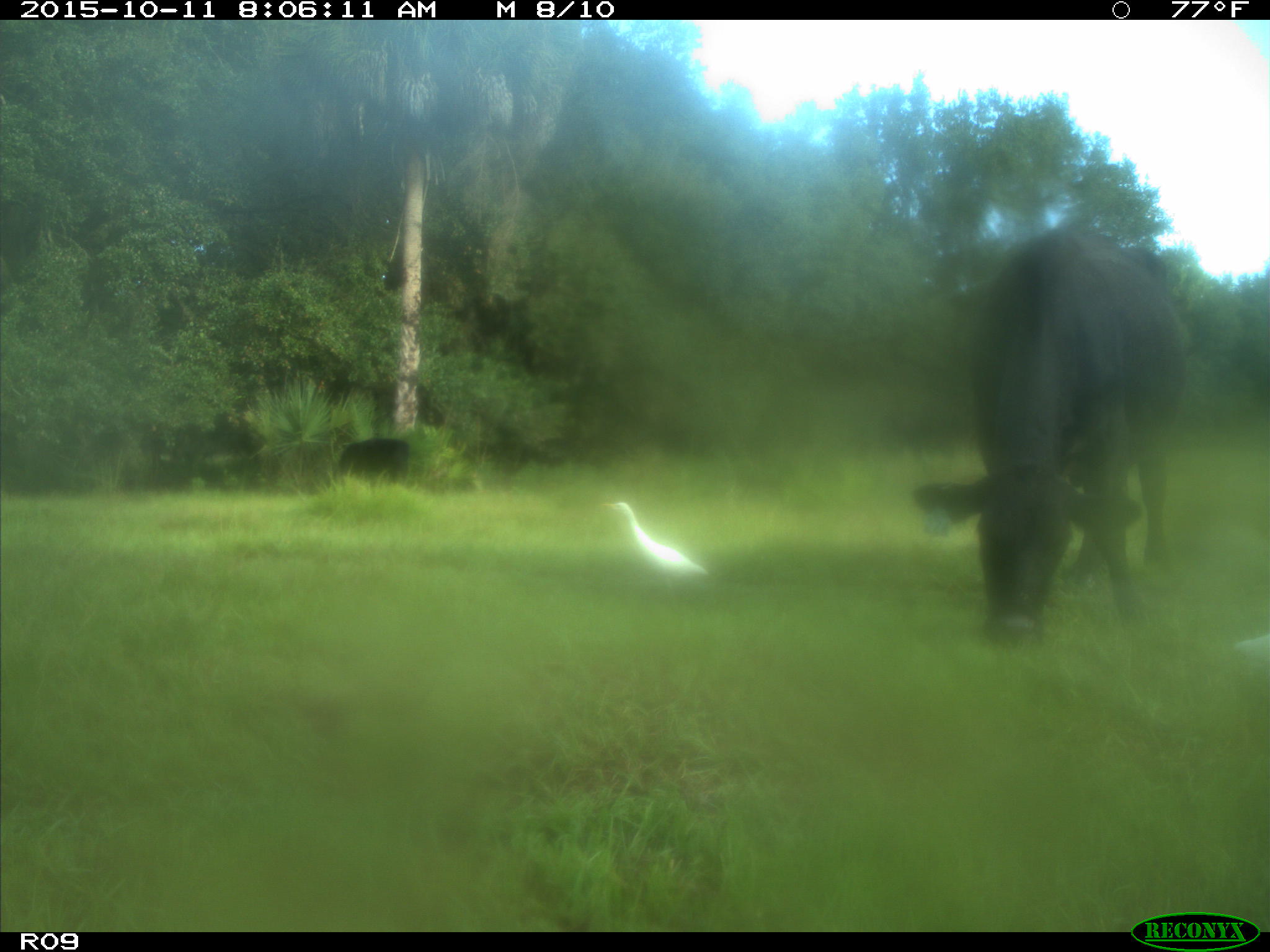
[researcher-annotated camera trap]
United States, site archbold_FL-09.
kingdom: Animalia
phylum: Chordata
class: Mammalia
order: Artiodactyla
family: Bovidae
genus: Bos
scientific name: Bos taurus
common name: domestic cow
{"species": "Bos taurus (domestic cow)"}